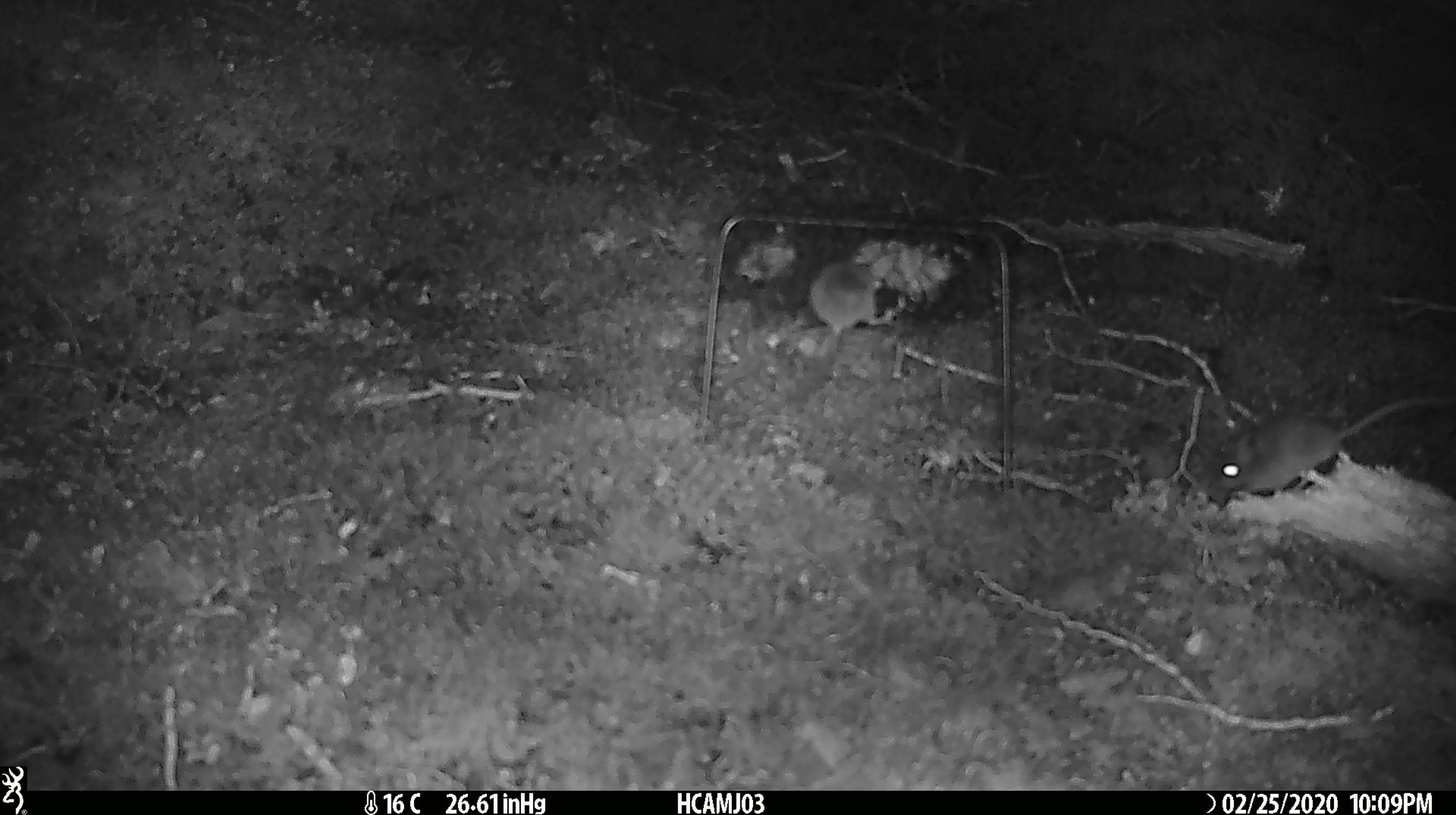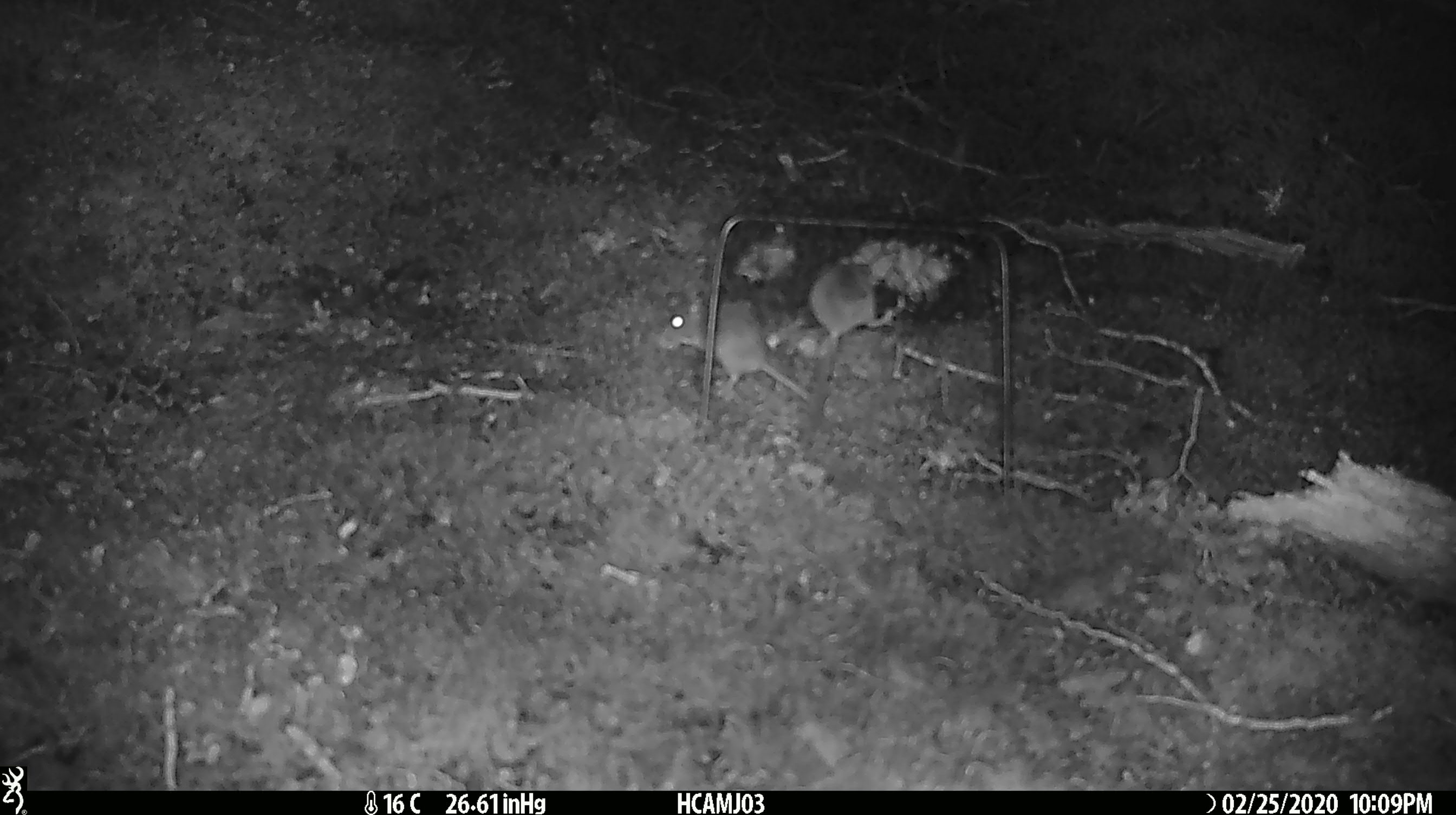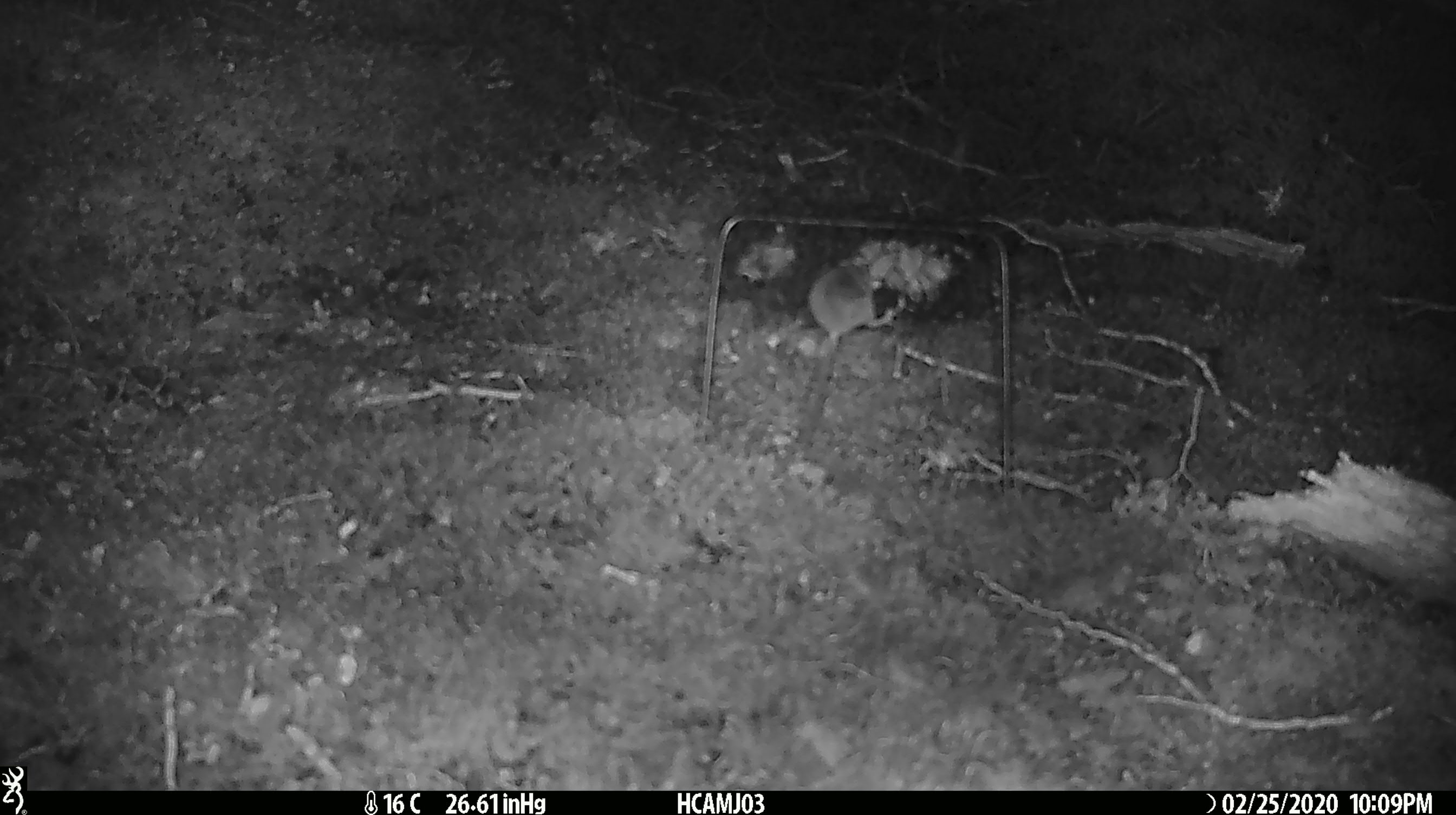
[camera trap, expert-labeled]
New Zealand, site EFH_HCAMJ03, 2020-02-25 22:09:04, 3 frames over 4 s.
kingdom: Animalia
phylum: Chordata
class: Mammalia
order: Rodentia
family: Muridae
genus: Mus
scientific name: Mus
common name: mouse